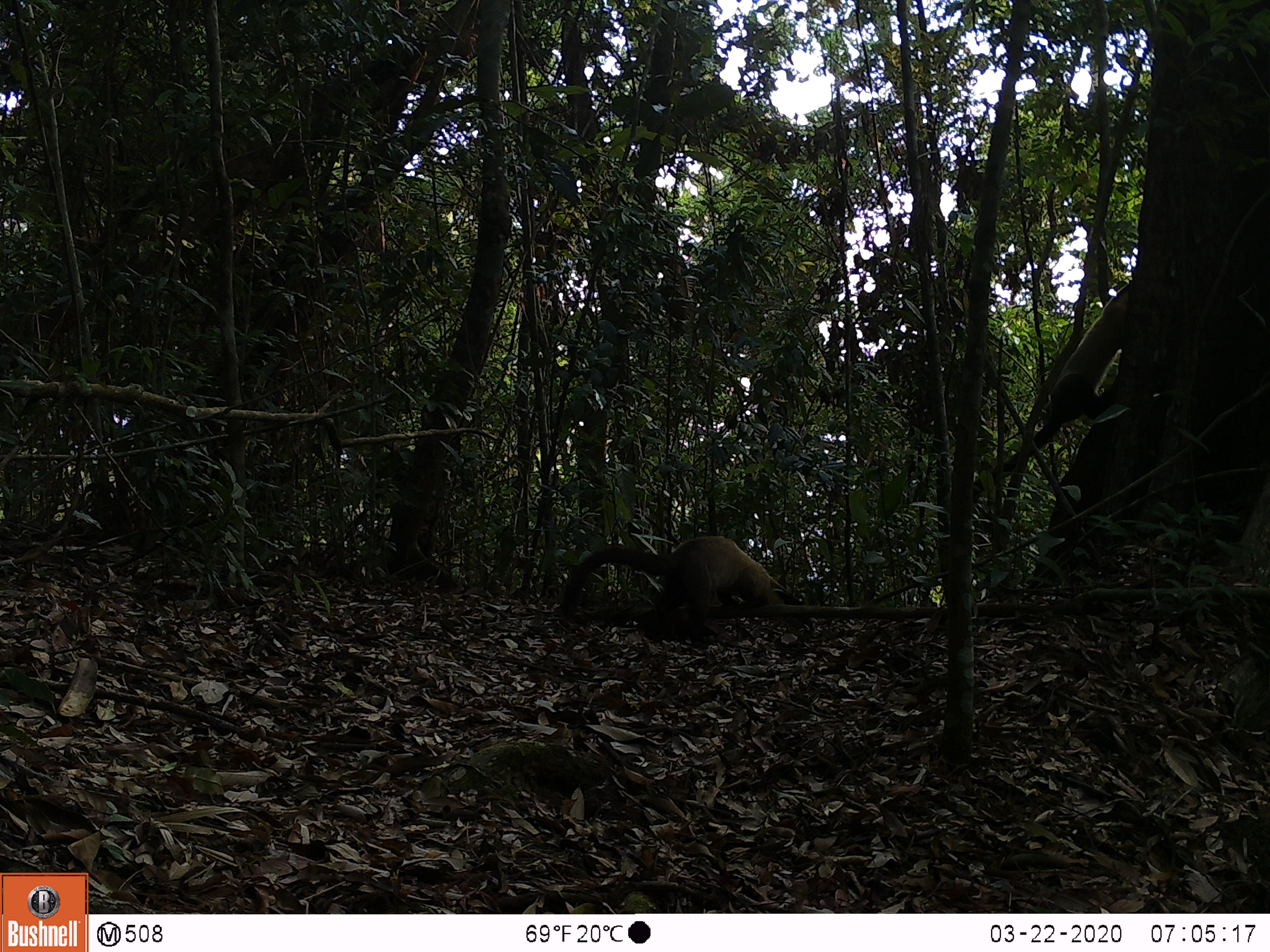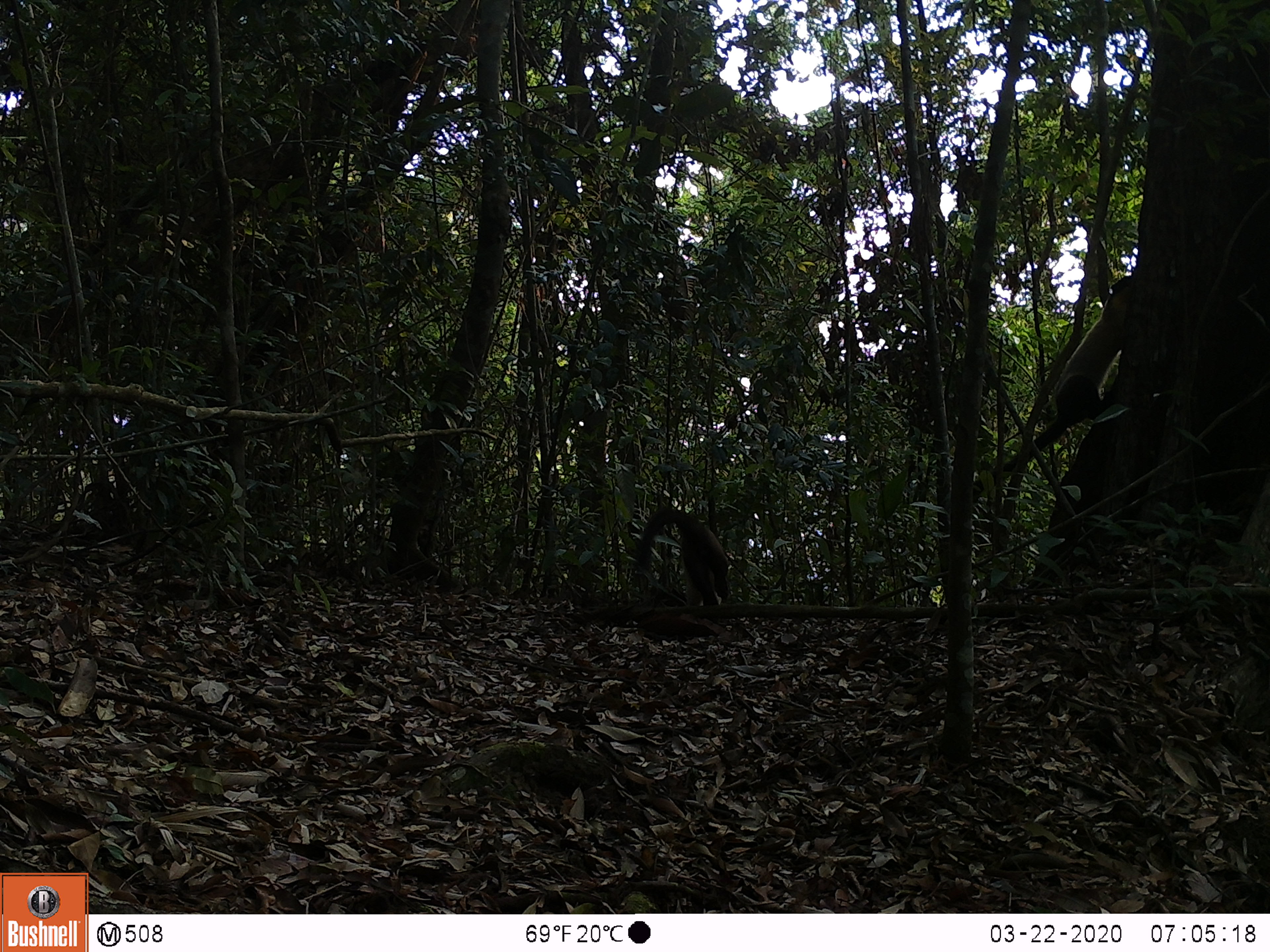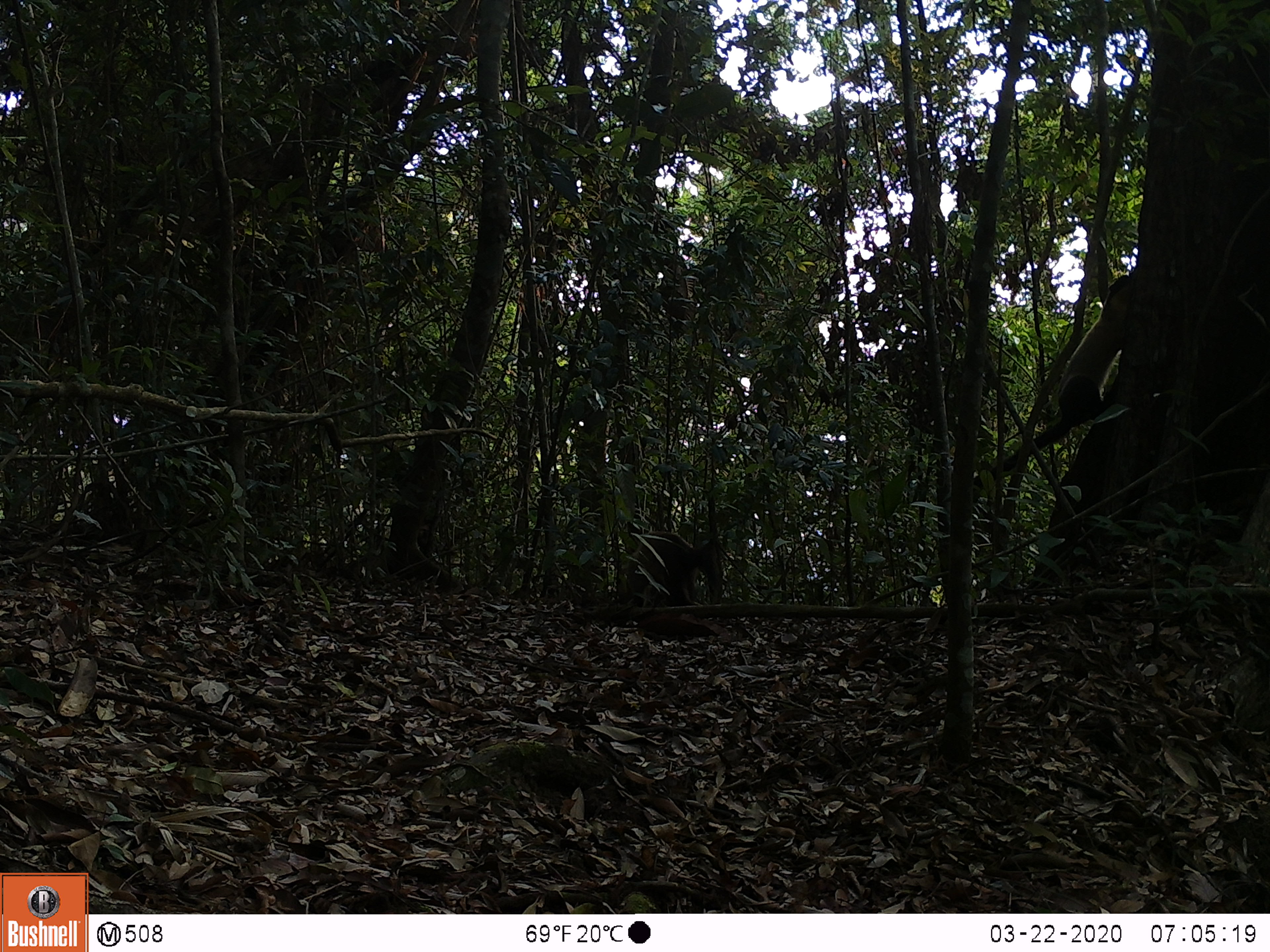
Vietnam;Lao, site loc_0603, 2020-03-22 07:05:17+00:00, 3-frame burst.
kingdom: Animalia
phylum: Chordata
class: Mammalia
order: Carnivora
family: Mustelidae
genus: Martes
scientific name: Martes flavigula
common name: yellow-throated marten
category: yellow throated marten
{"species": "yellow throated marten (yellow-throated marten) (Martes flavigula)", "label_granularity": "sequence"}